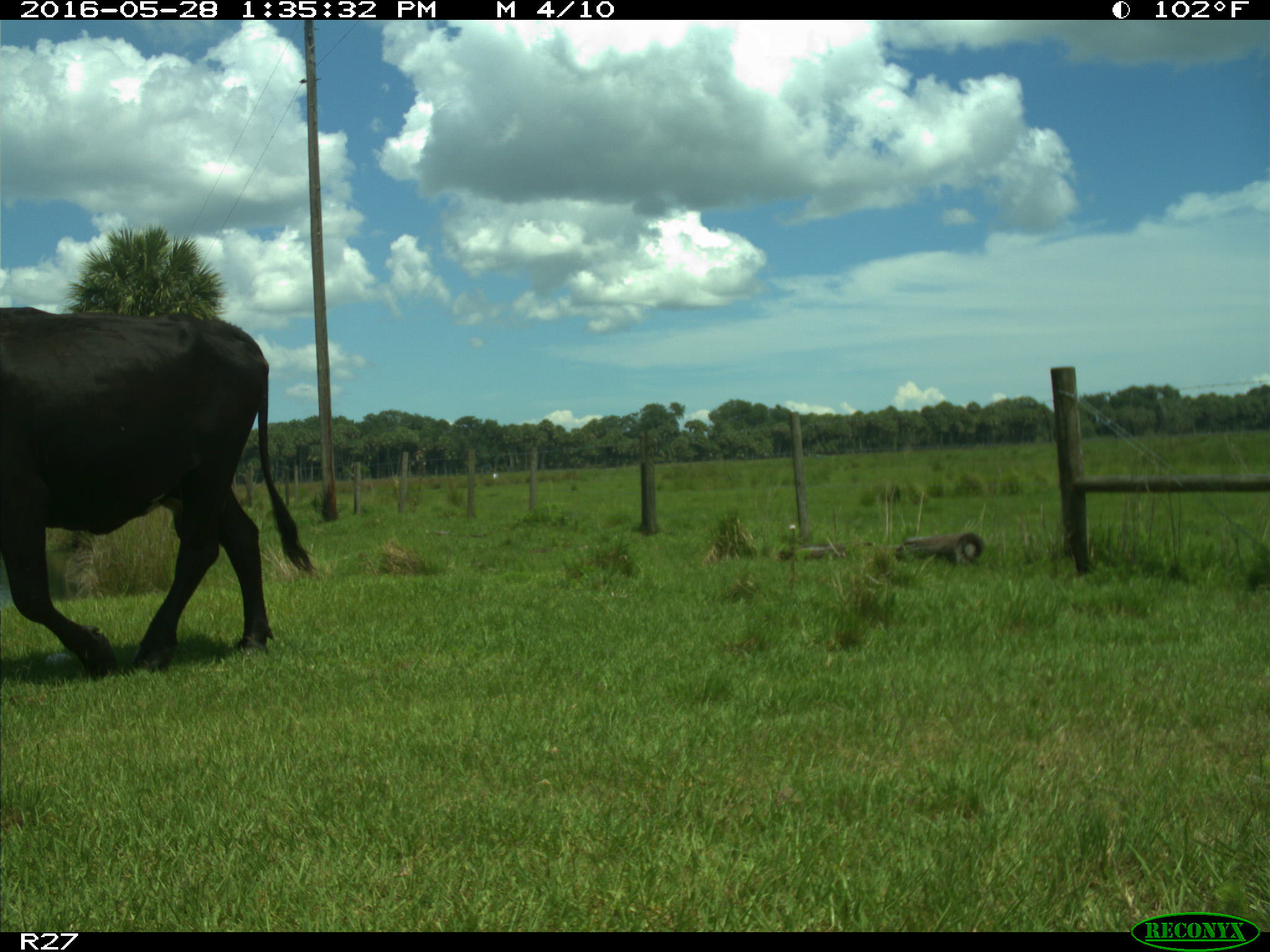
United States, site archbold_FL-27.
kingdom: Animalia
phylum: Chordata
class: Mammalia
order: Artiodactyla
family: Bovidae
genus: Bos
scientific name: Bos taurus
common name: domestic cow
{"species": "Bos taurus (domestic cow)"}